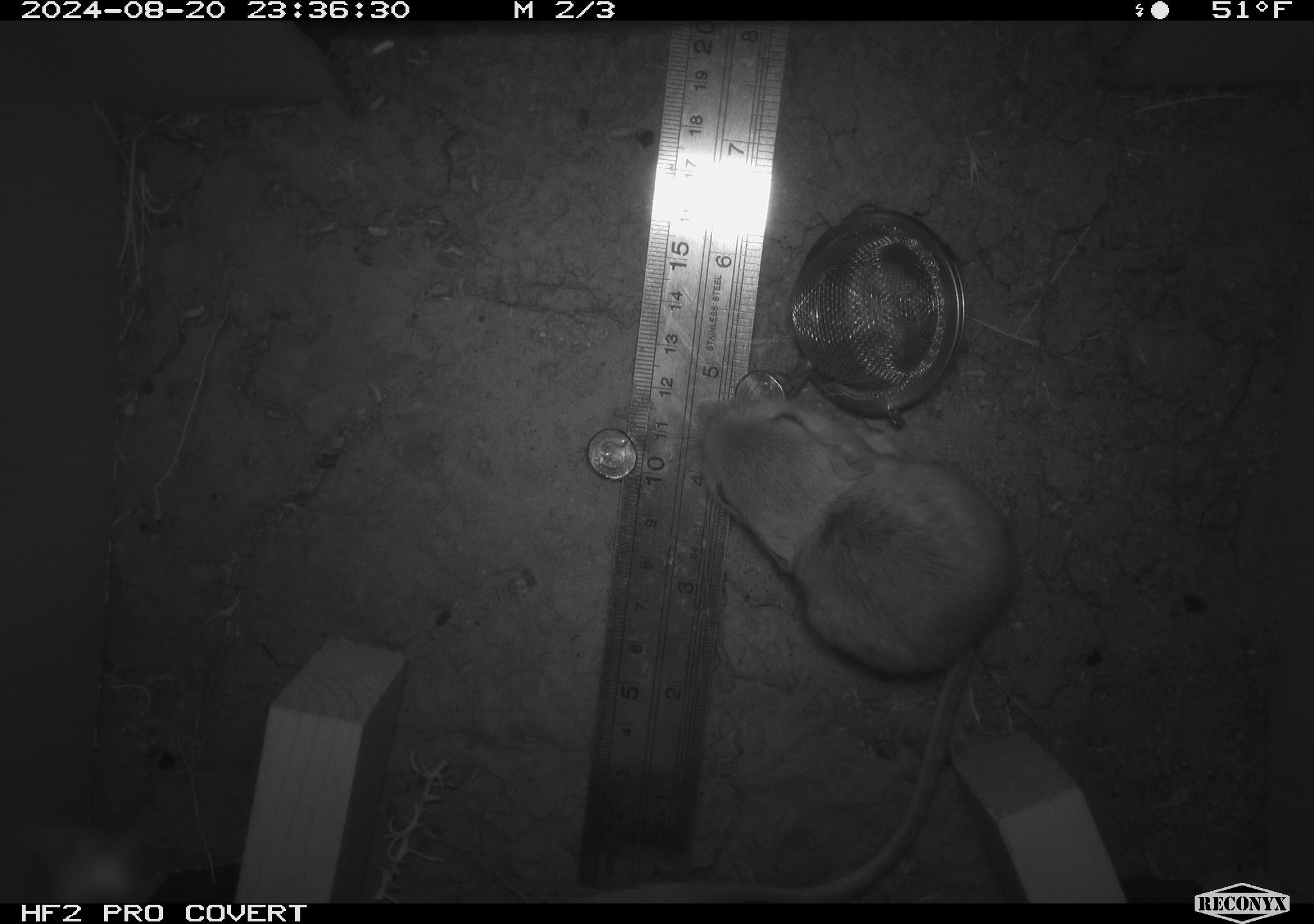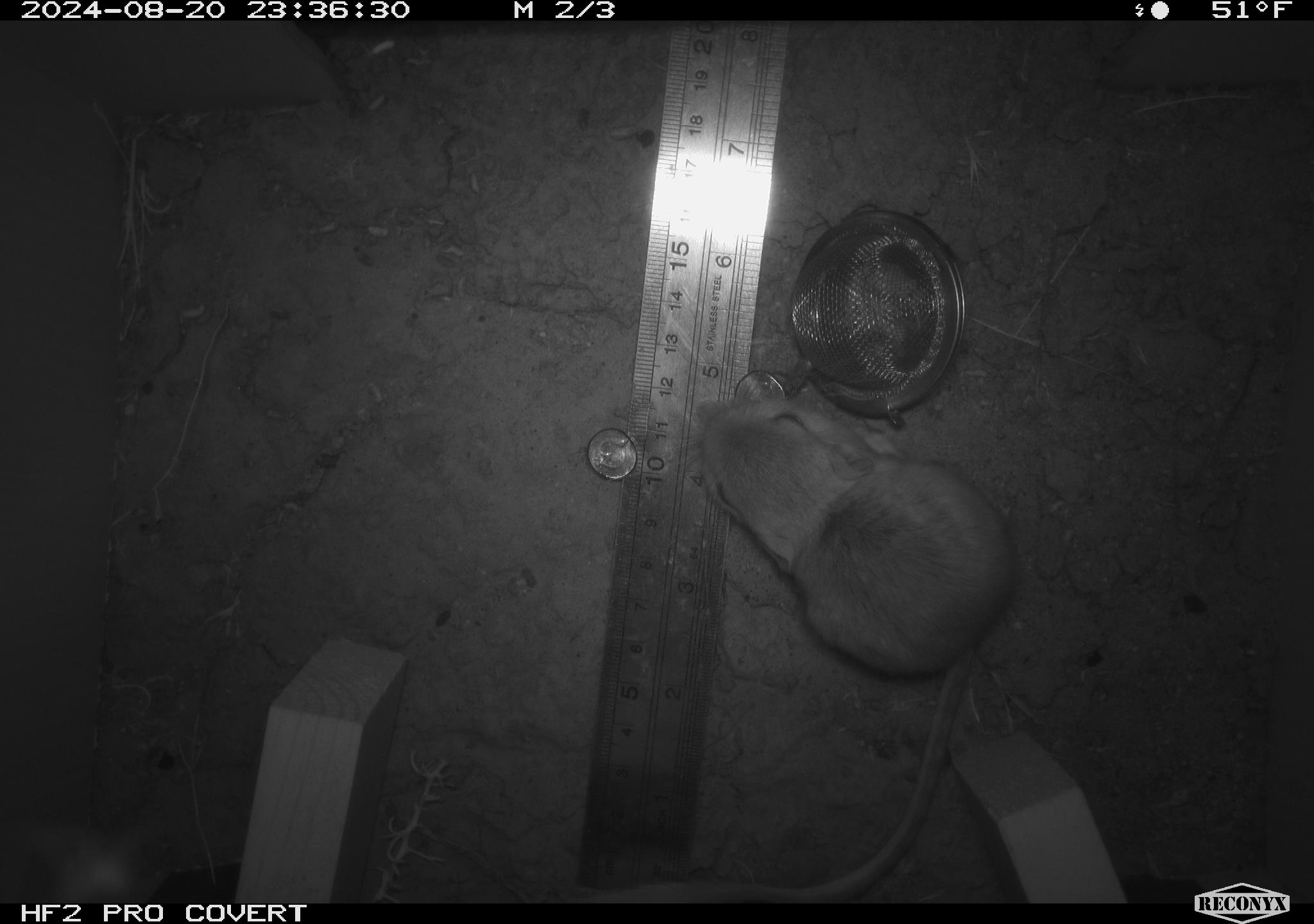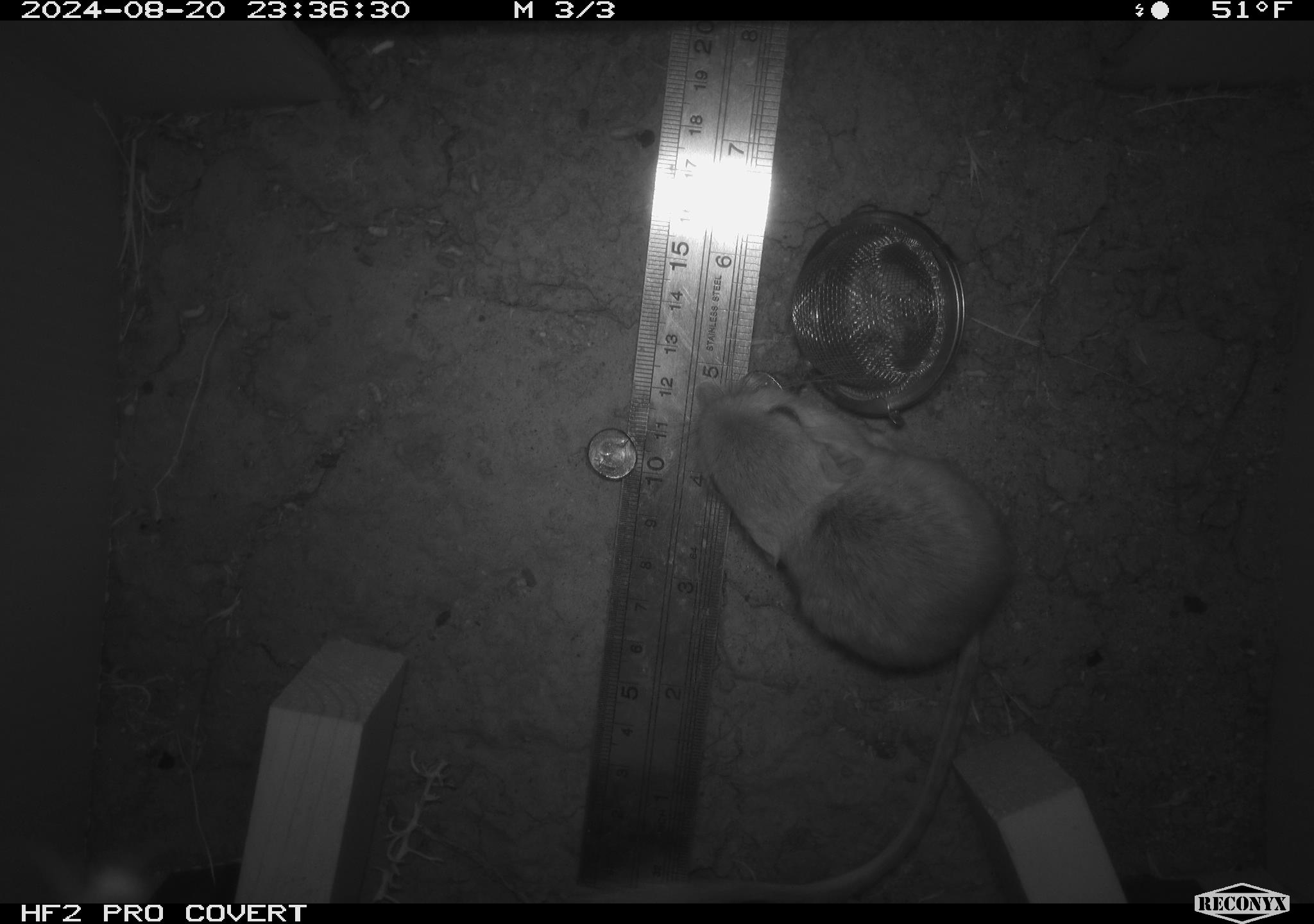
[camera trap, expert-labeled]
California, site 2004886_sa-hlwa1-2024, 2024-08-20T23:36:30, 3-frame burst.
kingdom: Animalia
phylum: Chordata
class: Mammalia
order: Rodentia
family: Heteromyidae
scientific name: Heteromyidae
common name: kangaroo rats and pocket mice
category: heteromyidae family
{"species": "heteromyidae family (kangaroo rats and pocket mice) (Heteromyidae)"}